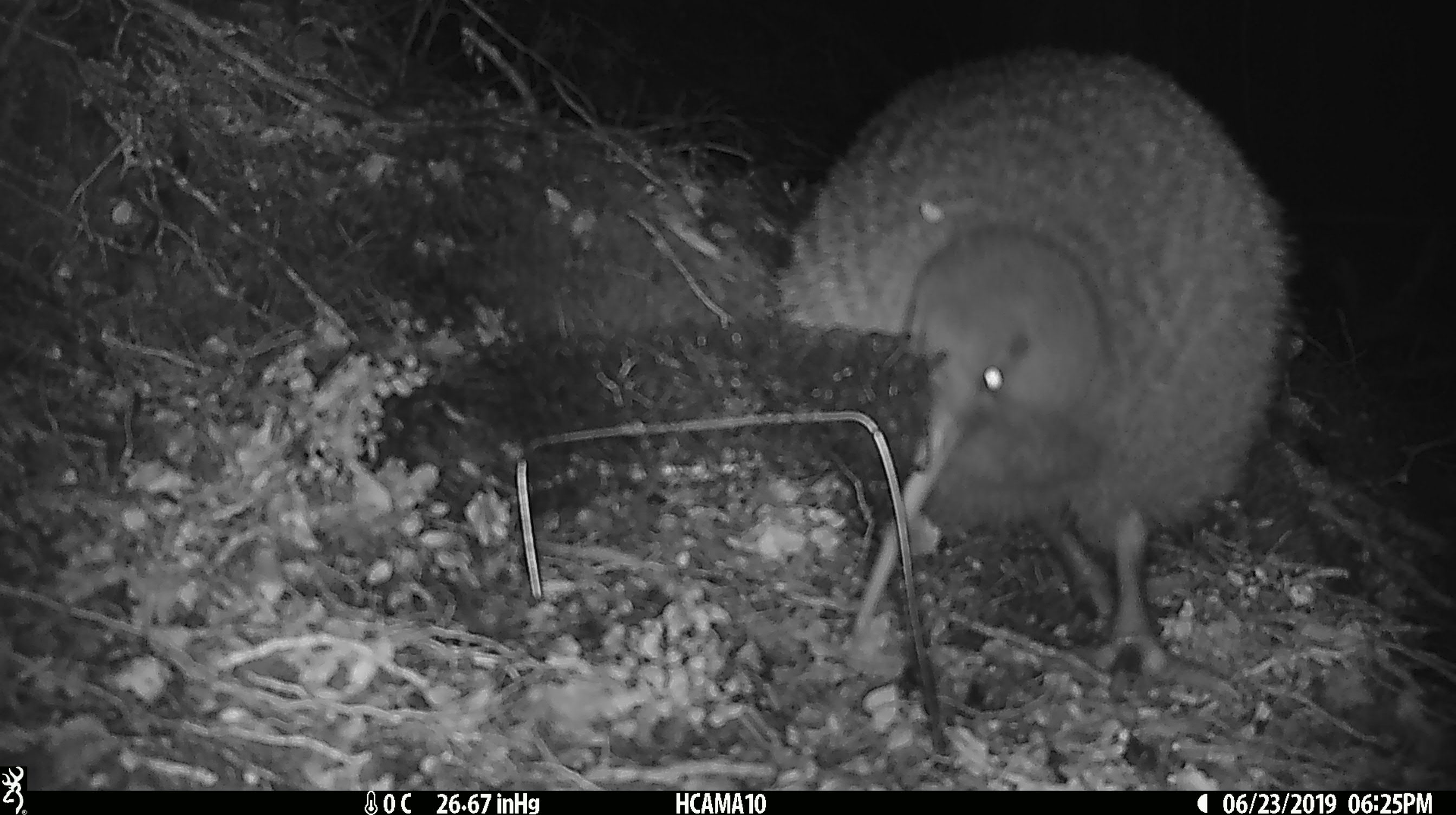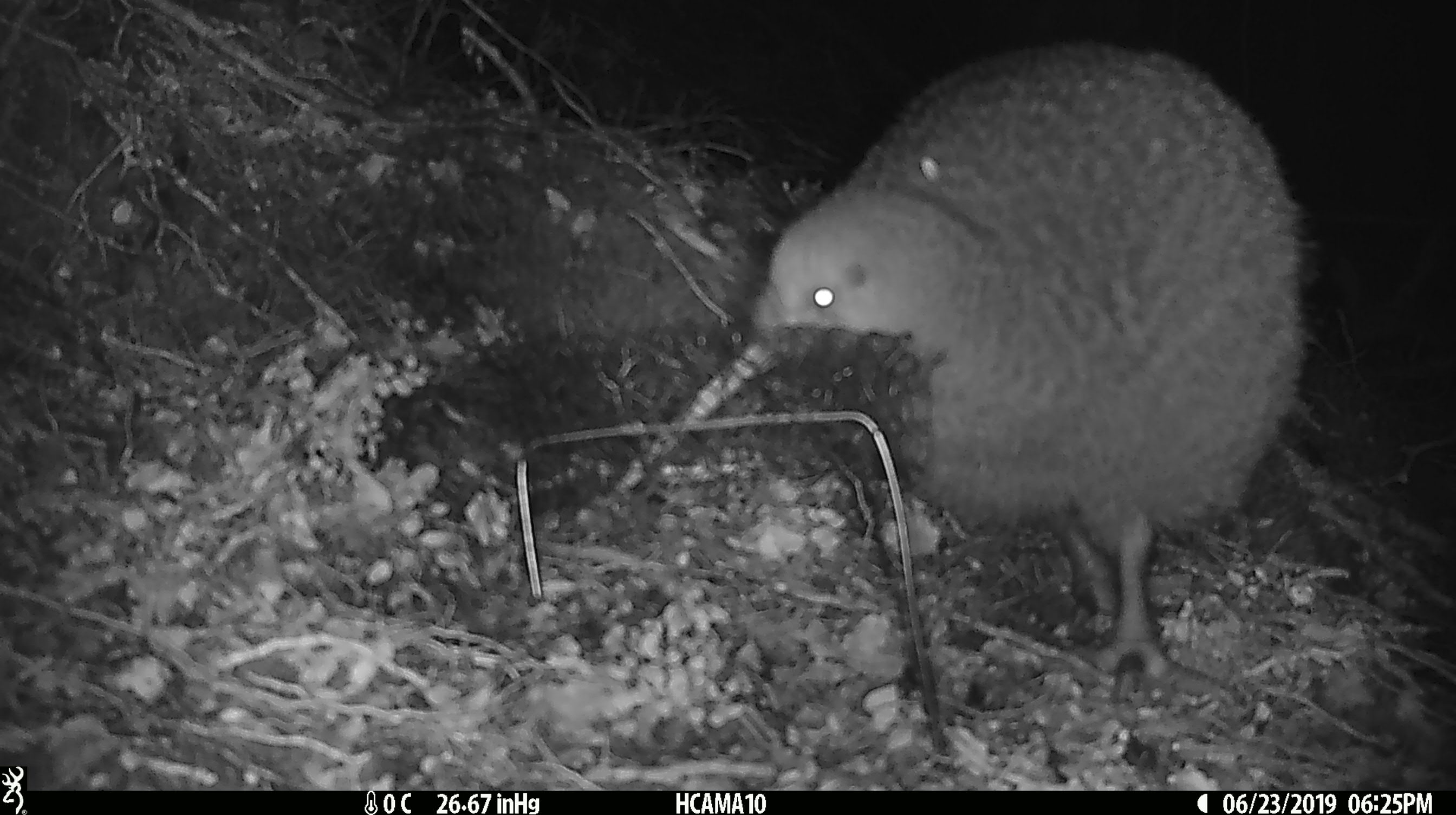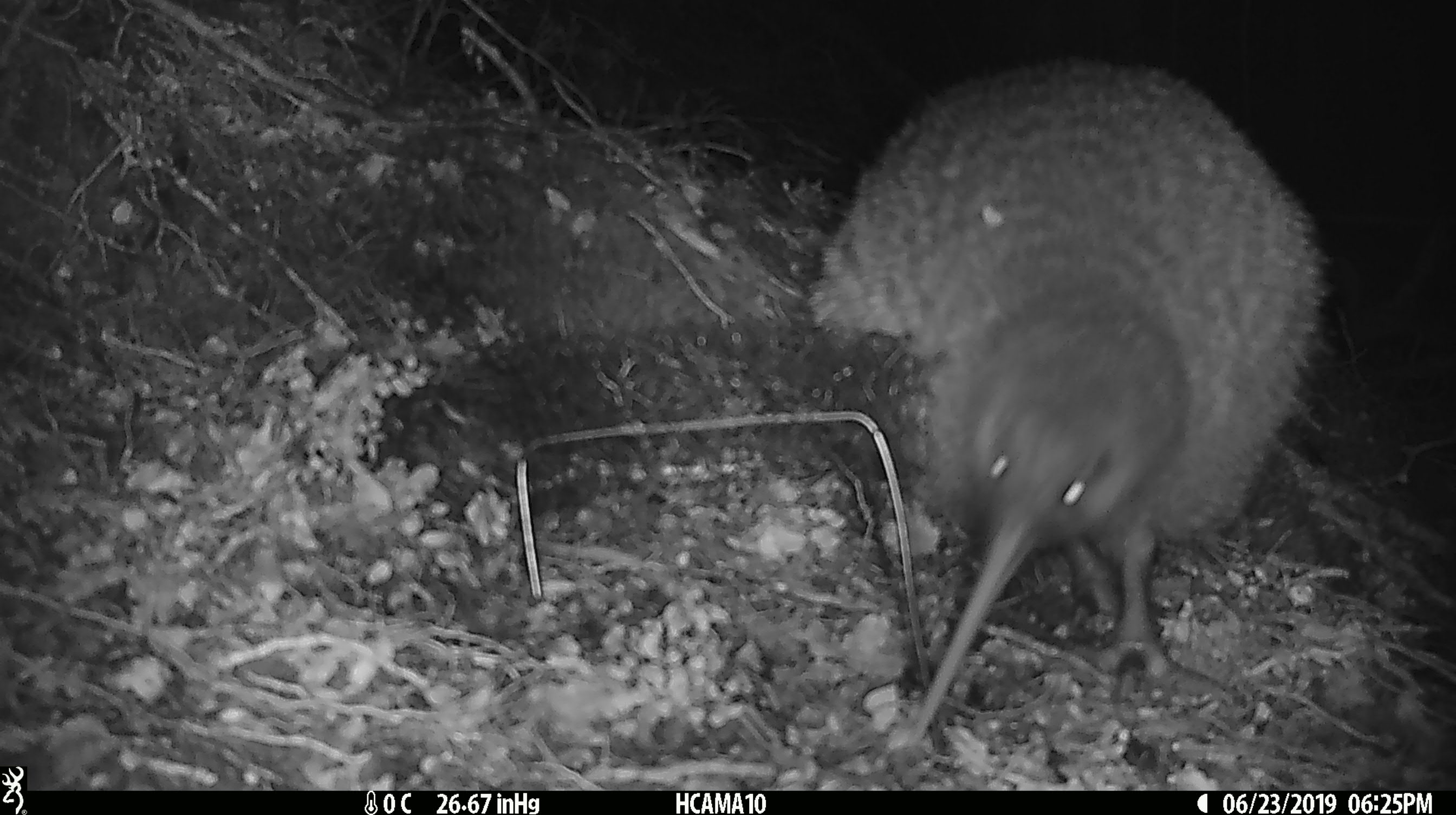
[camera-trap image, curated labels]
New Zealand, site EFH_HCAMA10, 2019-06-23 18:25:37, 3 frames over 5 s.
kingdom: Animalia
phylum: Chordata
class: Aves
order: Apterygiformes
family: Apterygidae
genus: Apteryx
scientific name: Apteryx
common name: kiwi